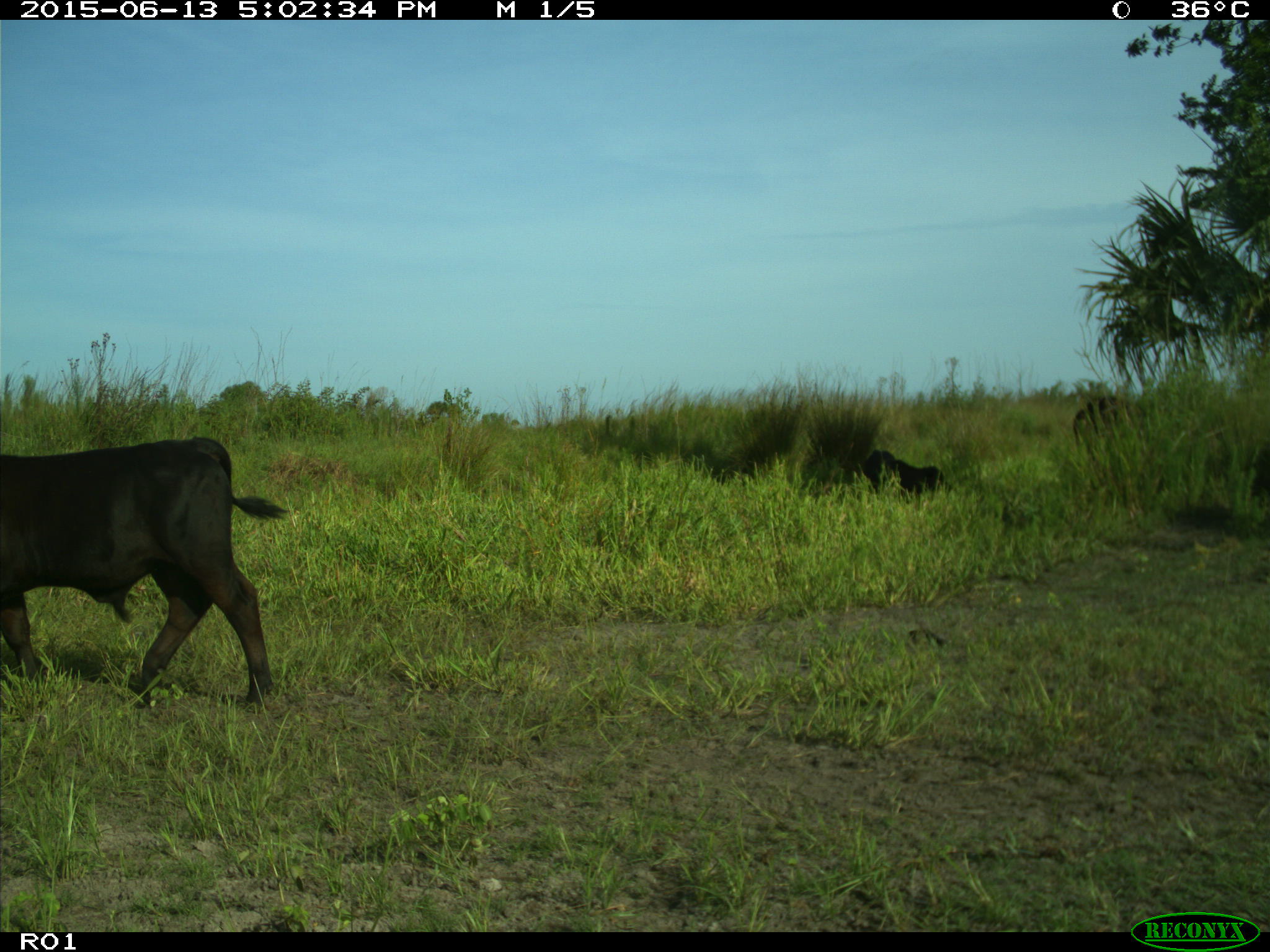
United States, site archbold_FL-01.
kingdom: Animalia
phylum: Chordata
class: Mammalia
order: Artiodactyla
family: Bovidae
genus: Bos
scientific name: Bos taurus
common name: domestic cow